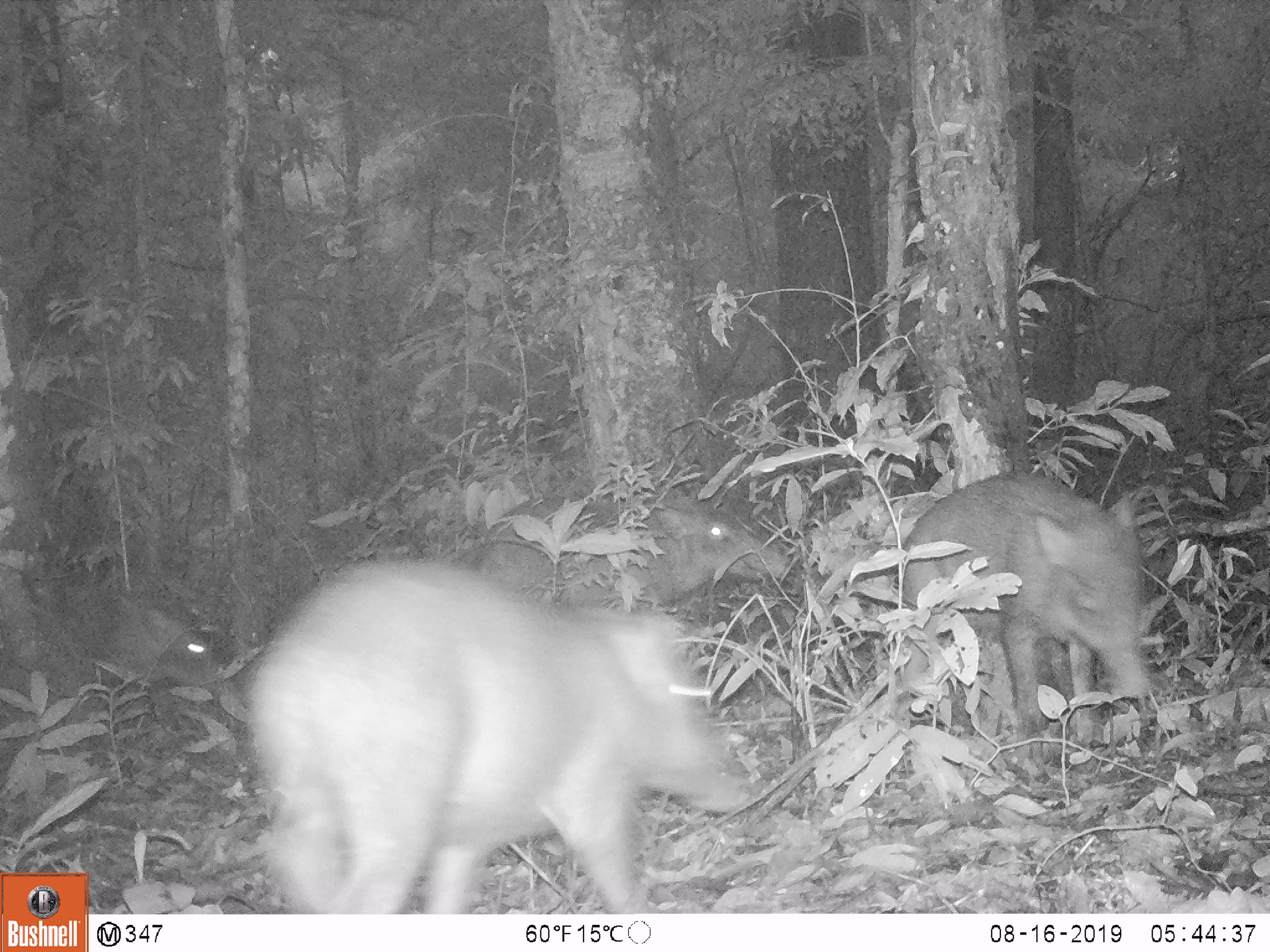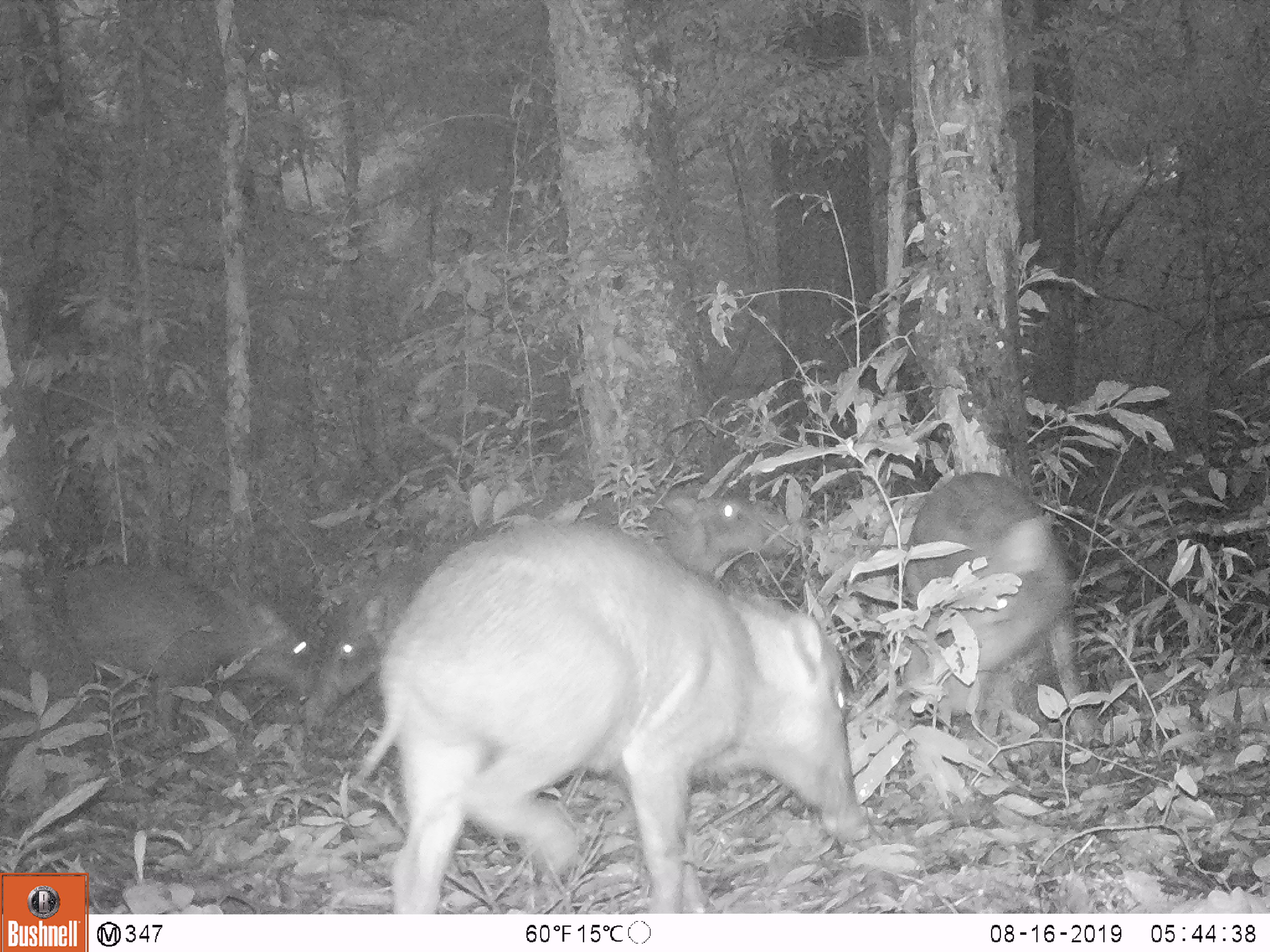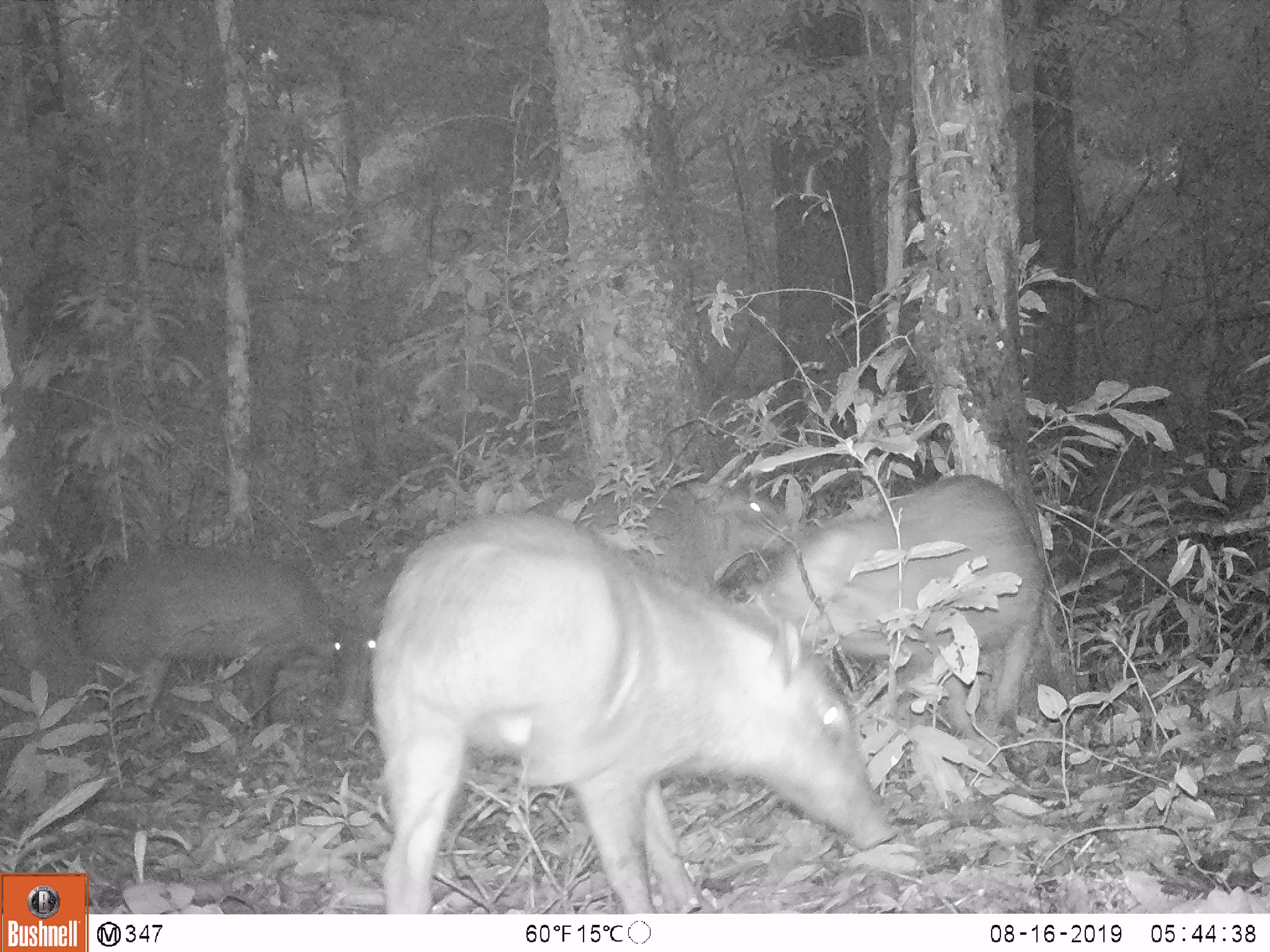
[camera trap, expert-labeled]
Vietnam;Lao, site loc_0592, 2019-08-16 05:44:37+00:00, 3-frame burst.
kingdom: Animalia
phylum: Chordata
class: Mammalia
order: Artiodactyla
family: Suidae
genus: Sus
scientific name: Sus scrofa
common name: eurasian wild pig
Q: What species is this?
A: Eurasian wild pig (Sus scrofa).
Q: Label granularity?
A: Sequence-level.